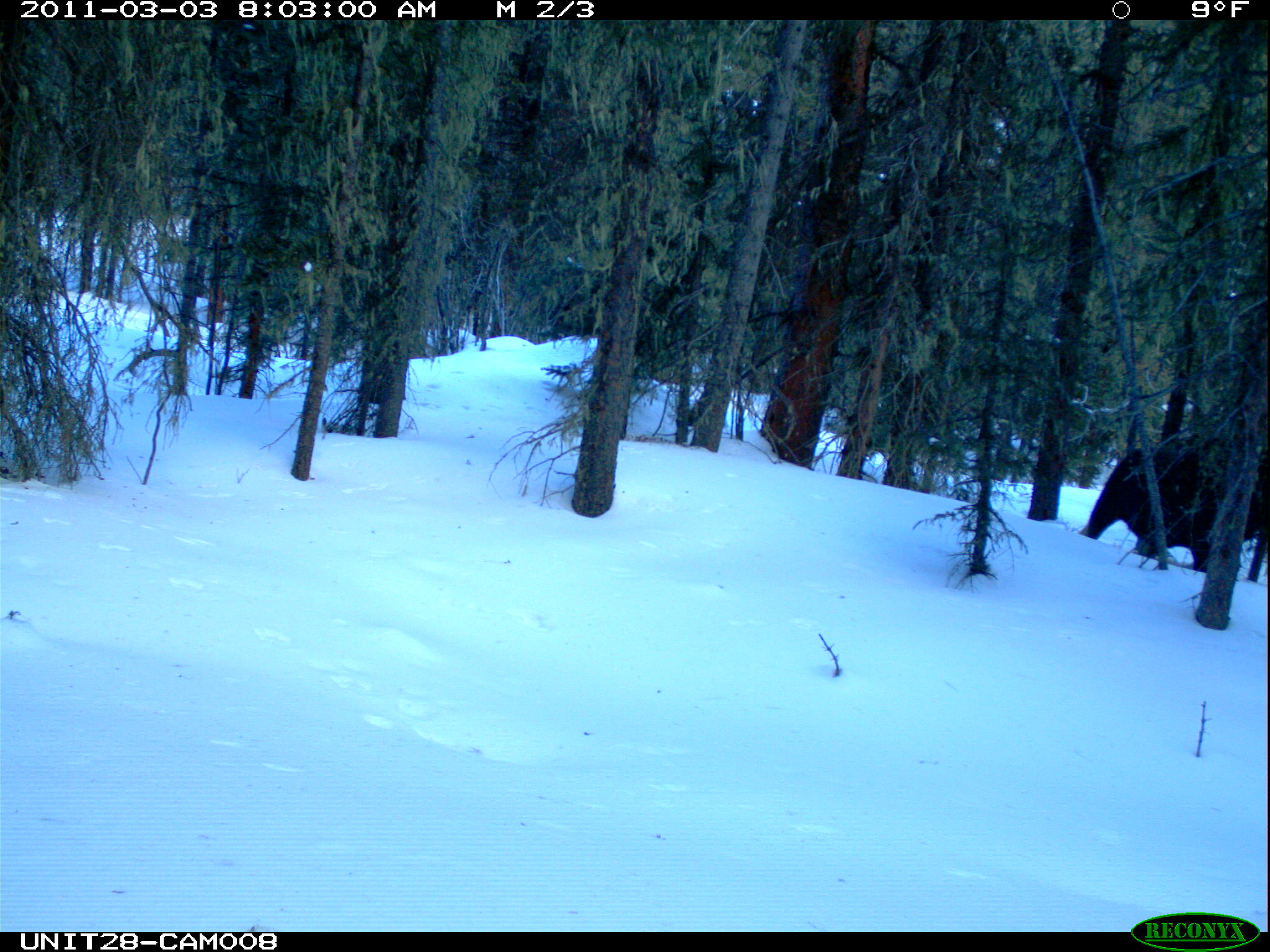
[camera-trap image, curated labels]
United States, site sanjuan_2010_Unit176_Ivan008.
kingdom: Animalia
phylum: Chordata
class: Mammalia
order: Artiodactyla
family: Cervidae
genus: Alces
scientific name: Alces alces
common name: moose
Alces alces (moose).